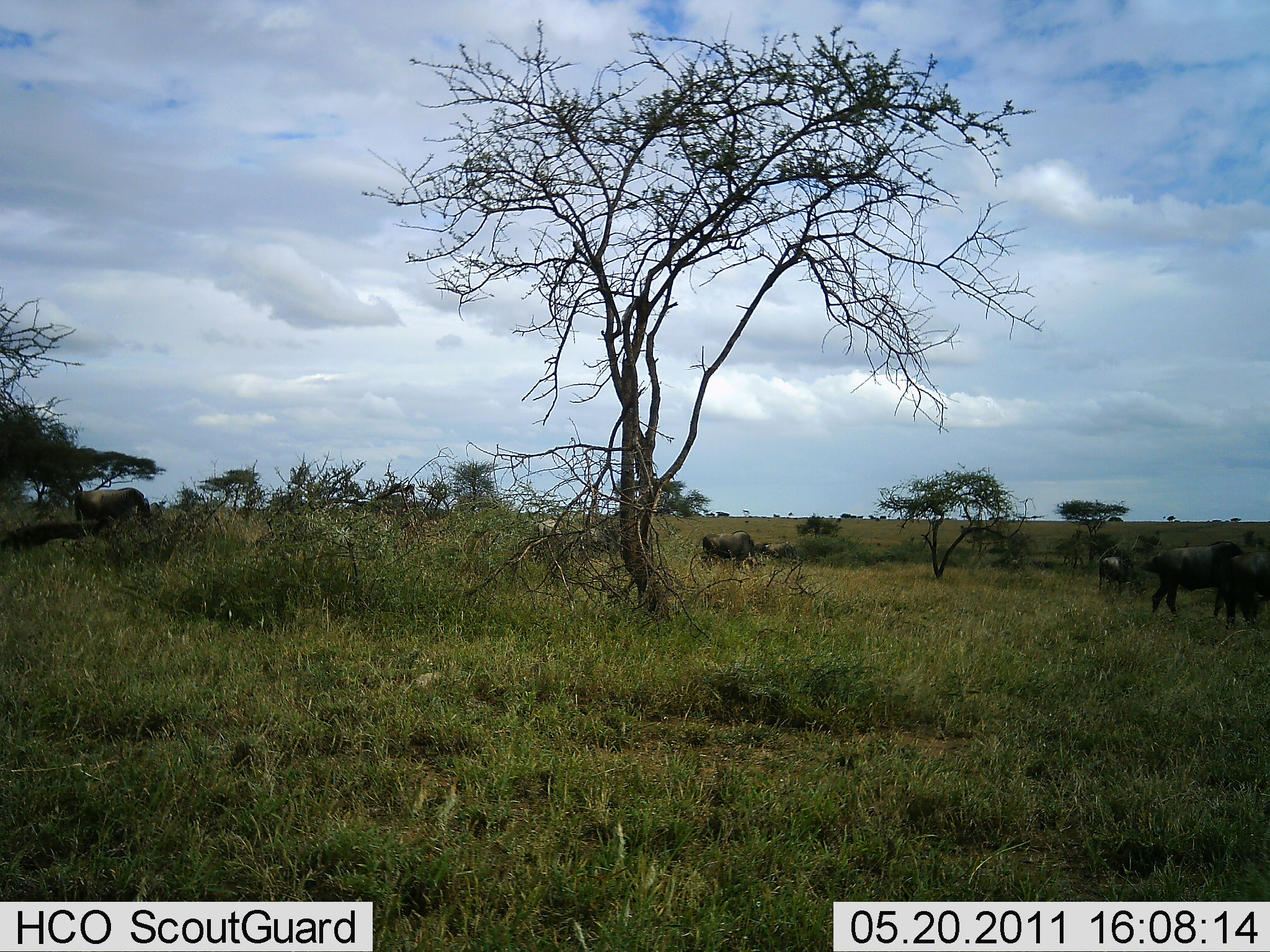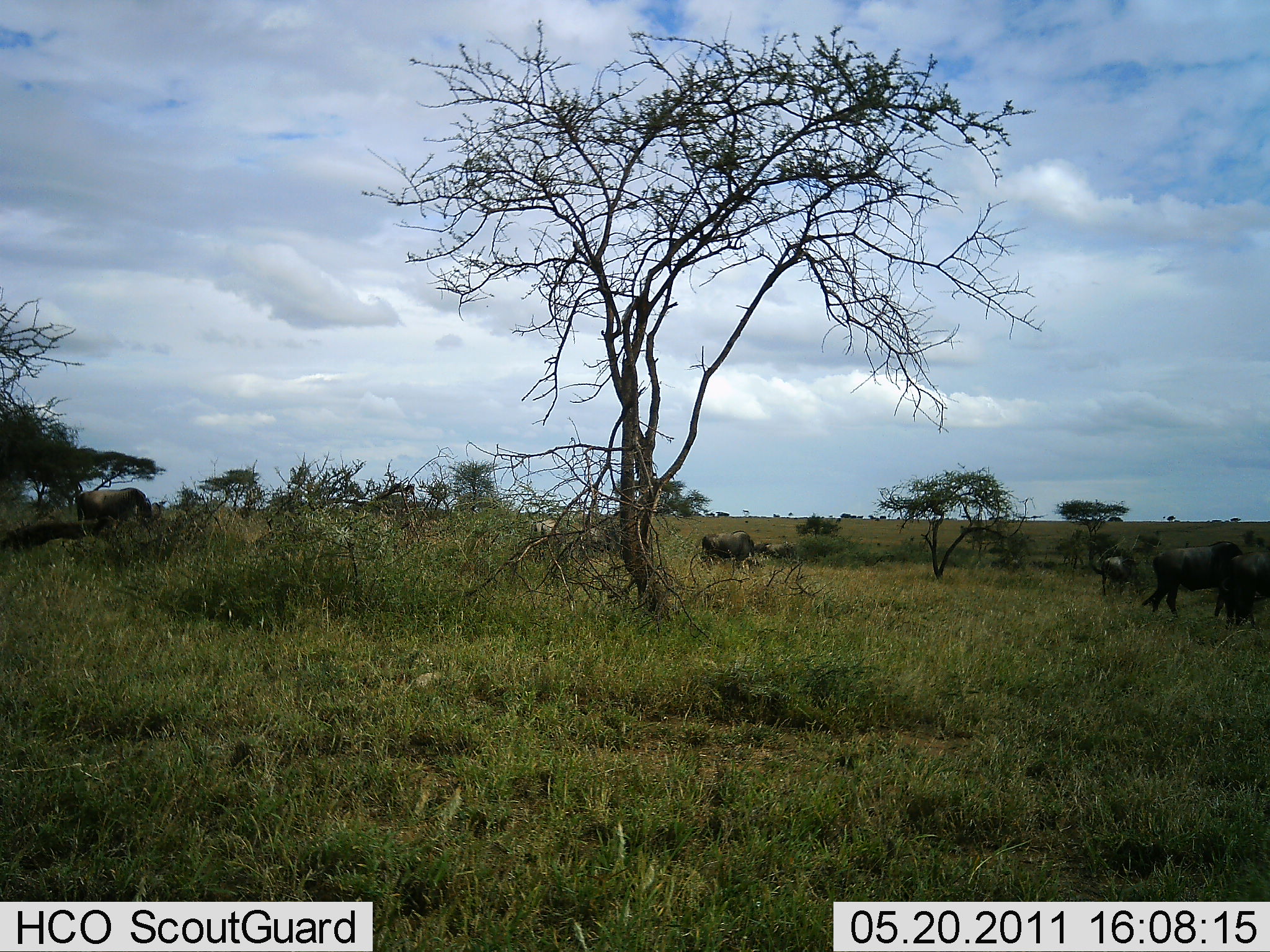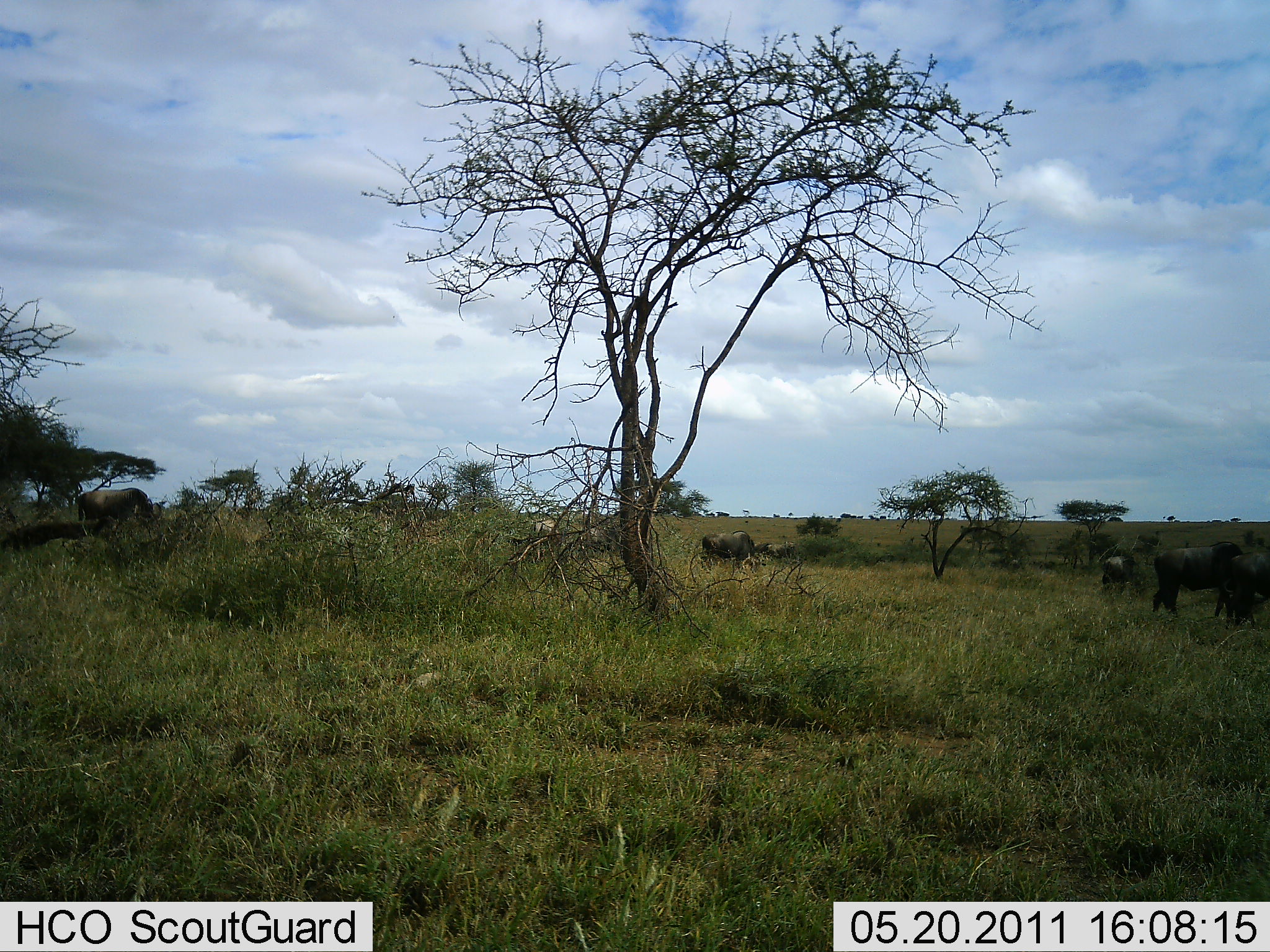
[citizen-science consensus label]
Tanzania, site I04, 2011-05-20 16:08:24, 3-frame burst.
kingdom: Animalia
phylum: Chordata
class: Mammalia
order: Artiodactyla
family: Bovidae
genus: Connochaetes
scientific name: Connochaetes taurinus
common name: blue wildebeest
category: wildebeest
Wildebeest (blue wildebeest) (Connochaetes taurinus), count 6. Behavior (volunteer vote fractions): standing 17%, resting 17%, moving 0%, interacting 8%. Young present (vote fraction): 0%. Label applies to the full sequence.